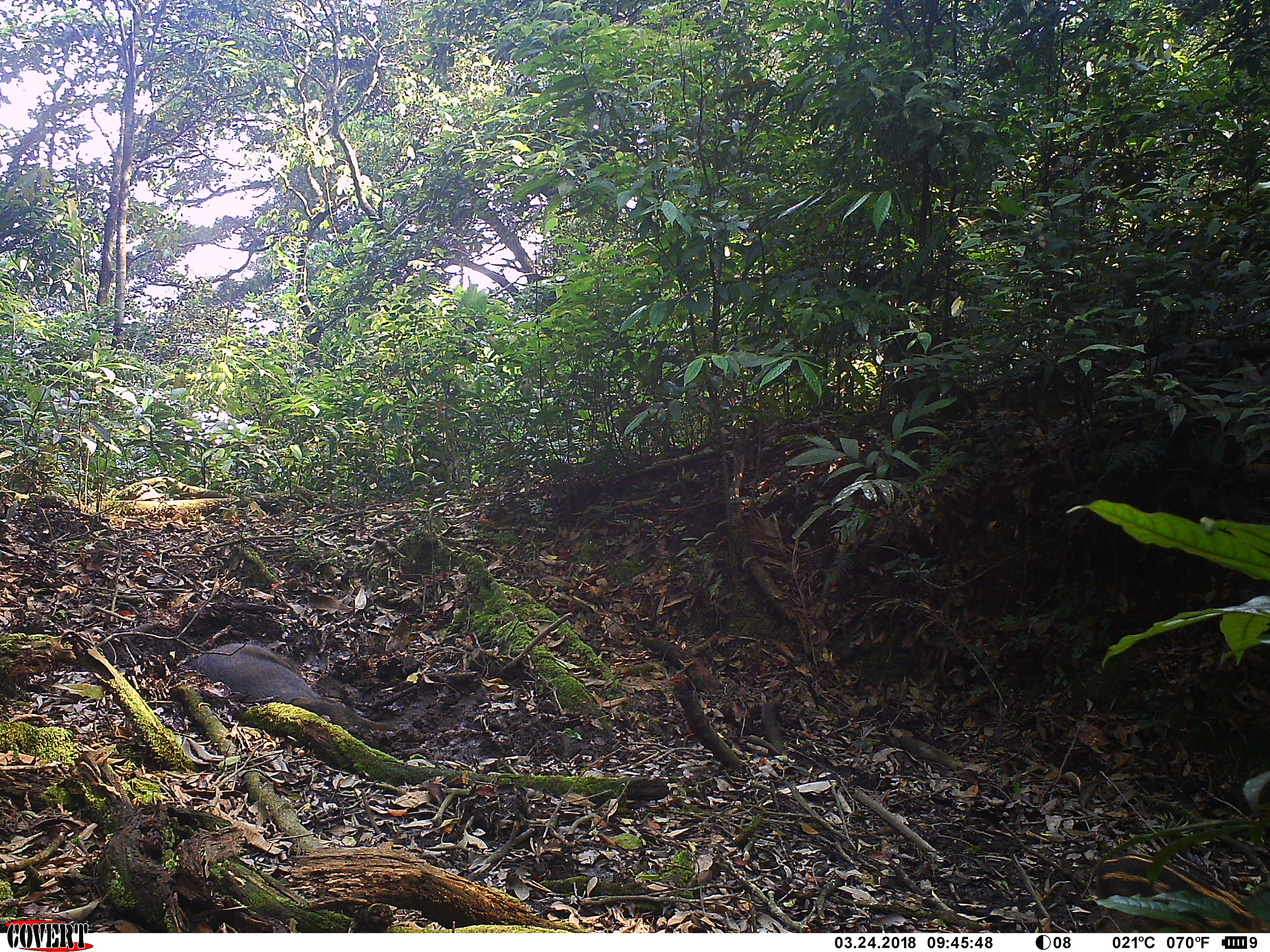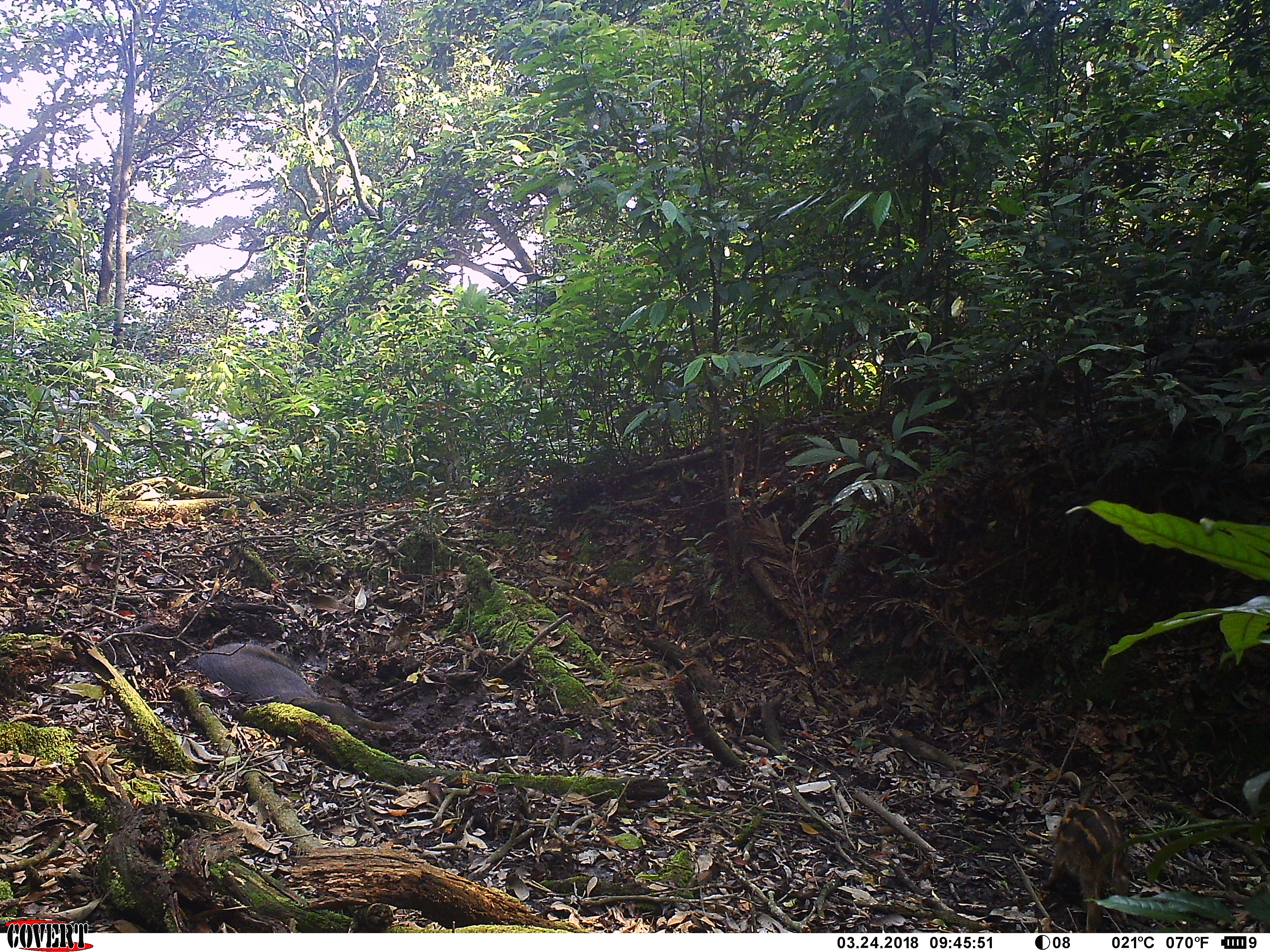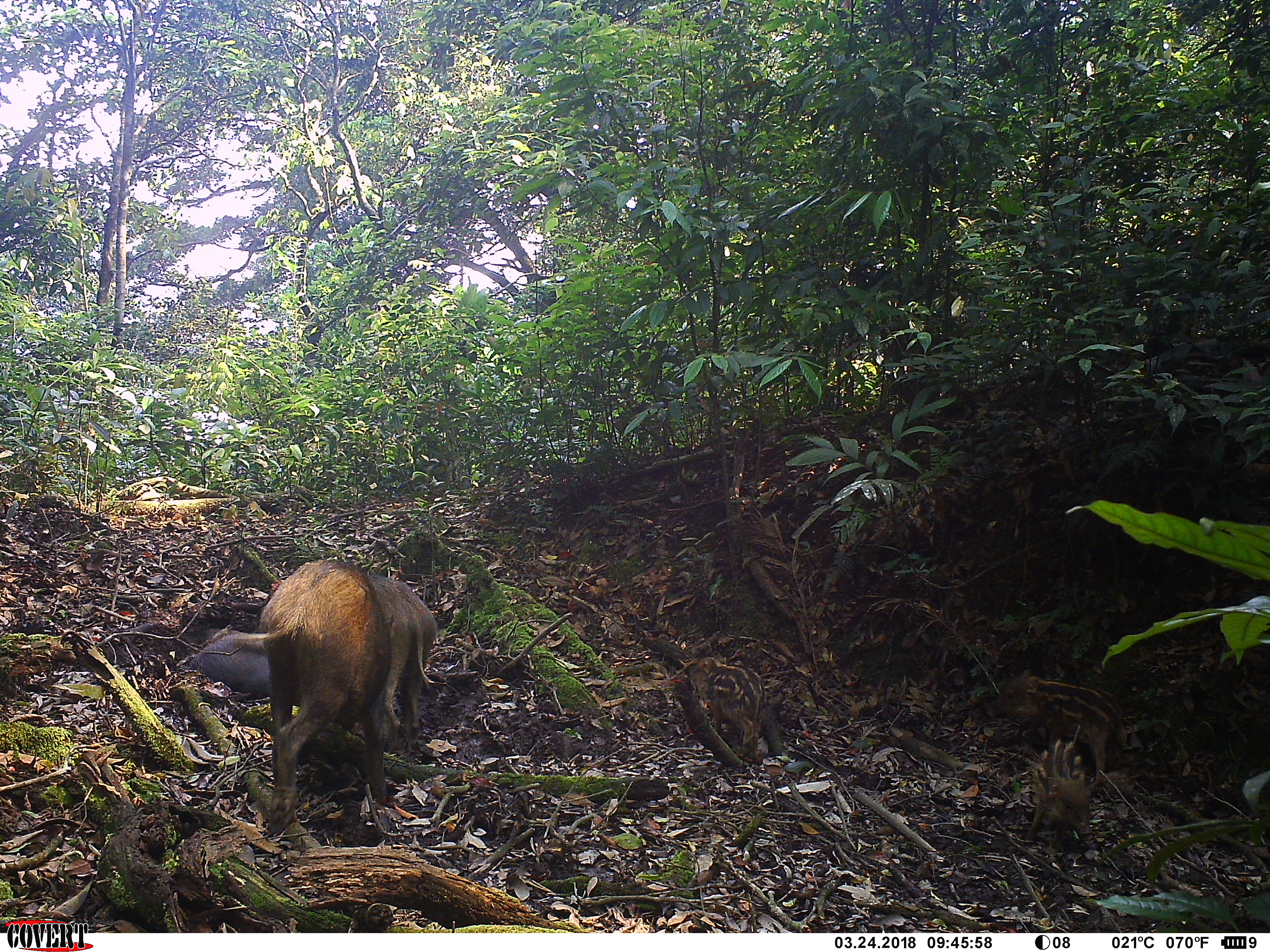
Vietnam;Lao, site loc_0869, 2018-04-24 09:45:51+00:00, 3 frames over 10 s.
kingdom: Animalia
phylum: Chordata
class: Mammalia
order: Artiodactyla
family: Suidae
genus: Sus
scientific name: Sus scrofa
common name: eurasian wild pig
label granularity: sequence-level